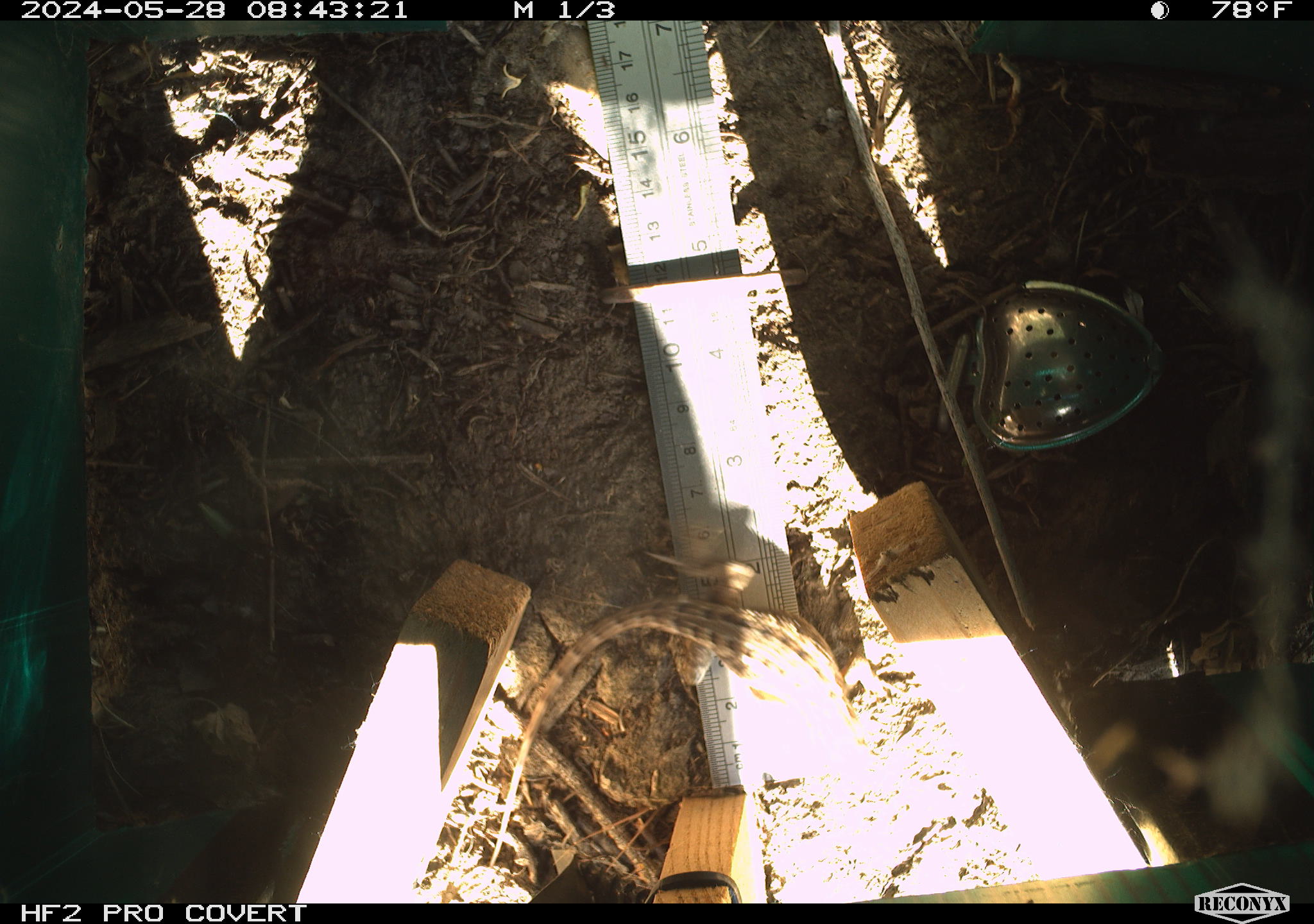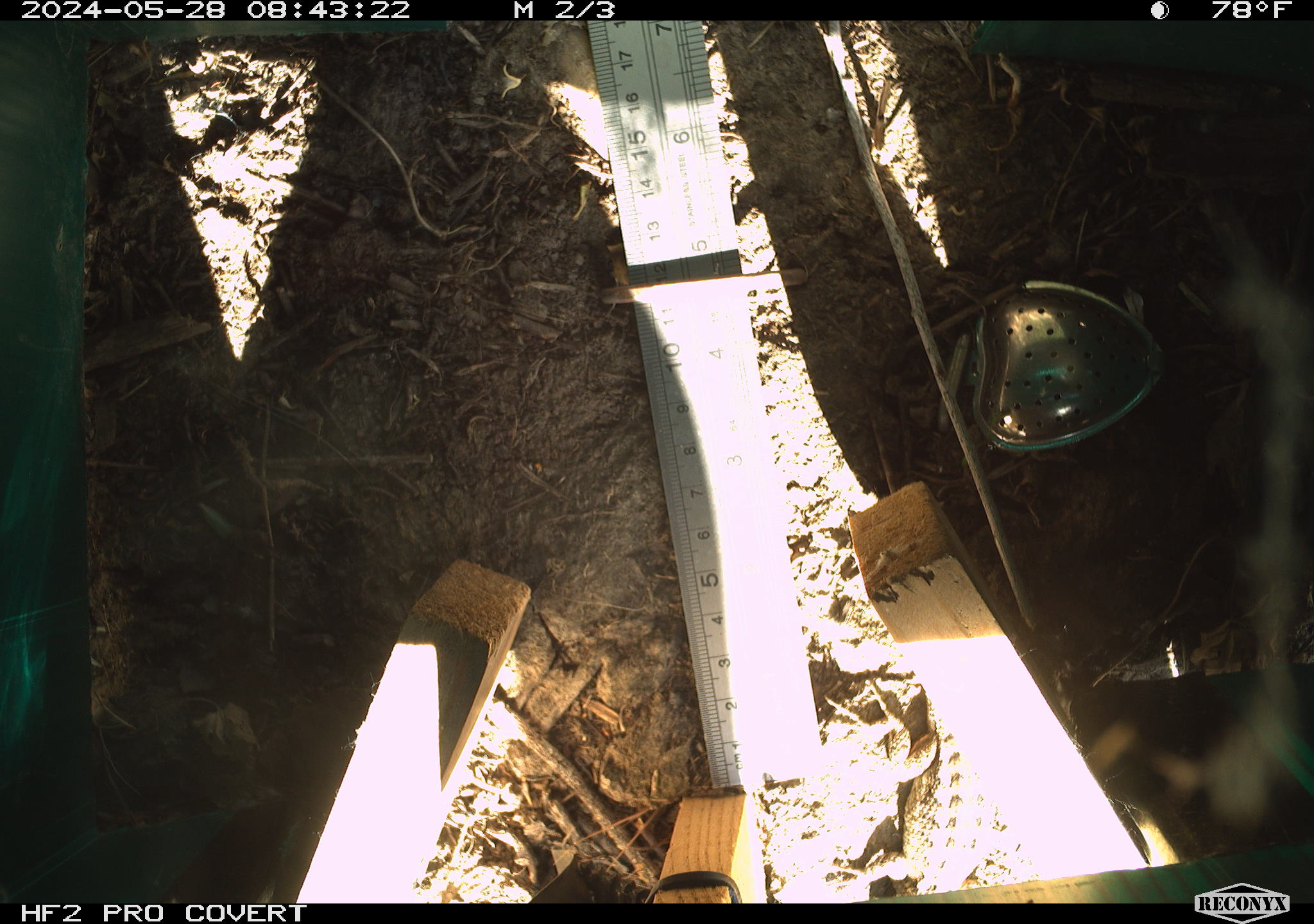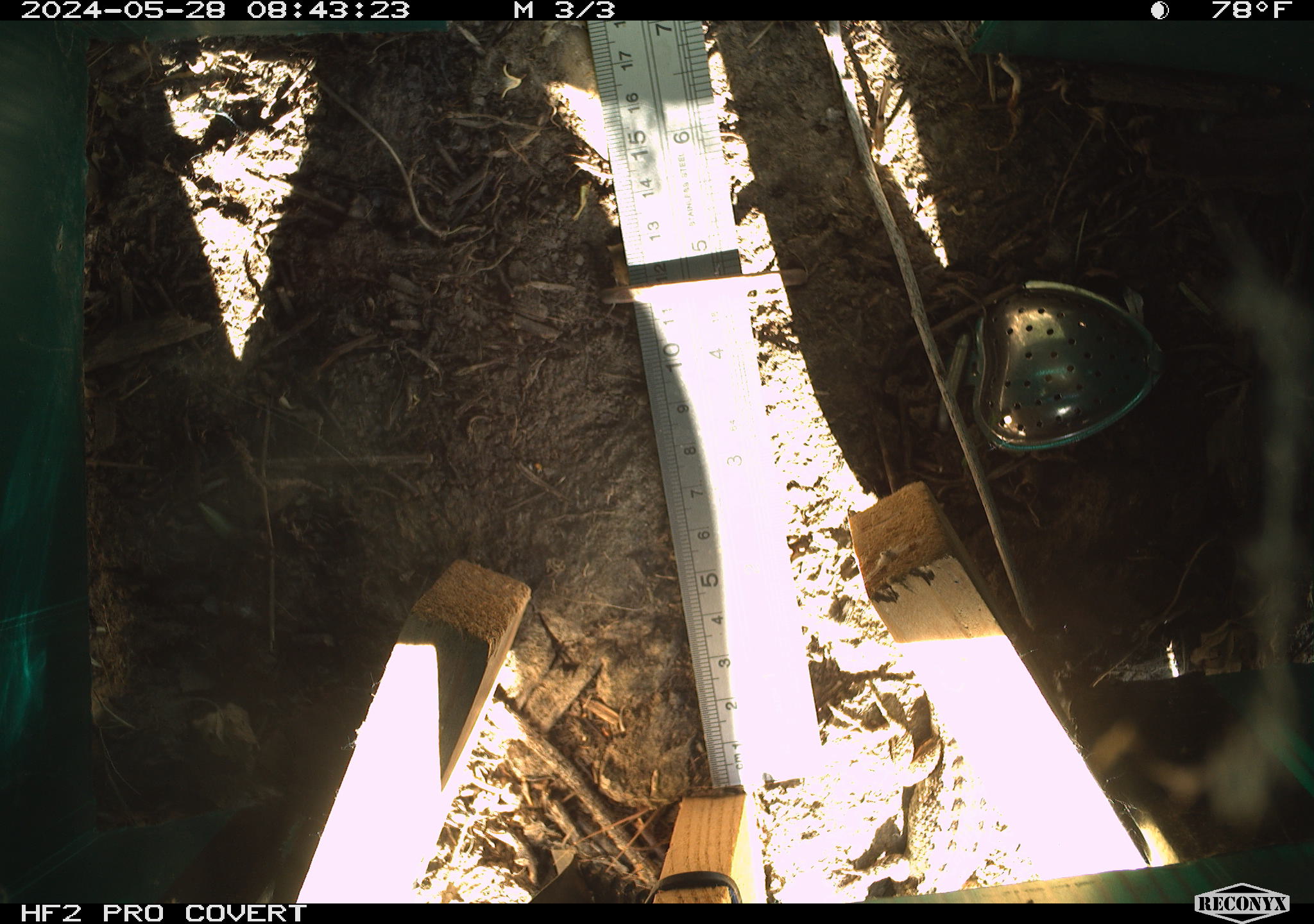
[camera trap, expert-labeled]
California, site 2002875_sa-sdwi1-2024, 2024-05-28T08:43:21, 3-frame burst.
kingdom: Animalia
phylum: Chordata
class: Reptilia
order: Squamata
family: Phrynosomatidae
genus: Sceloporus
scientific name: Sceloporus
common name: spiny lizards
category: sceloporus species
Sceloporus species (spiny lizards) (Sceloporus).